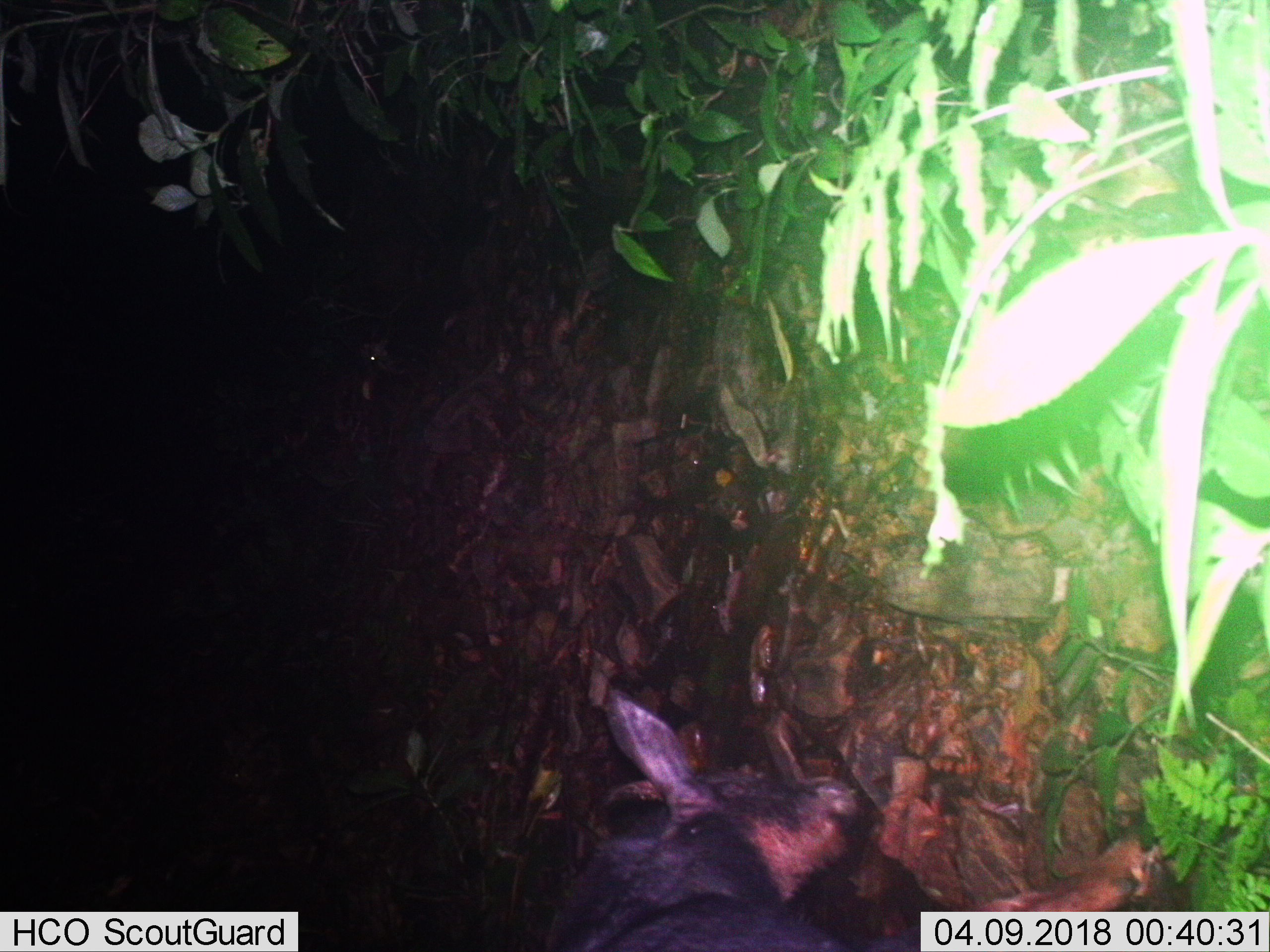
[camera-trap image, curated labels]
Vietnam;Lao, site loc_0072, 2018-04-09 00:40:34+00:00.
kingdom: Animalia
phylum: Chordata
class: Mammalia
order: Artiodactyla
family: Bovidae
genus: Capricornis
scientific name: Capricornis sumatraensis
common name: chinese serow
Chinese serow (Capricornis sumatraensis). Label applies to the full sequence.